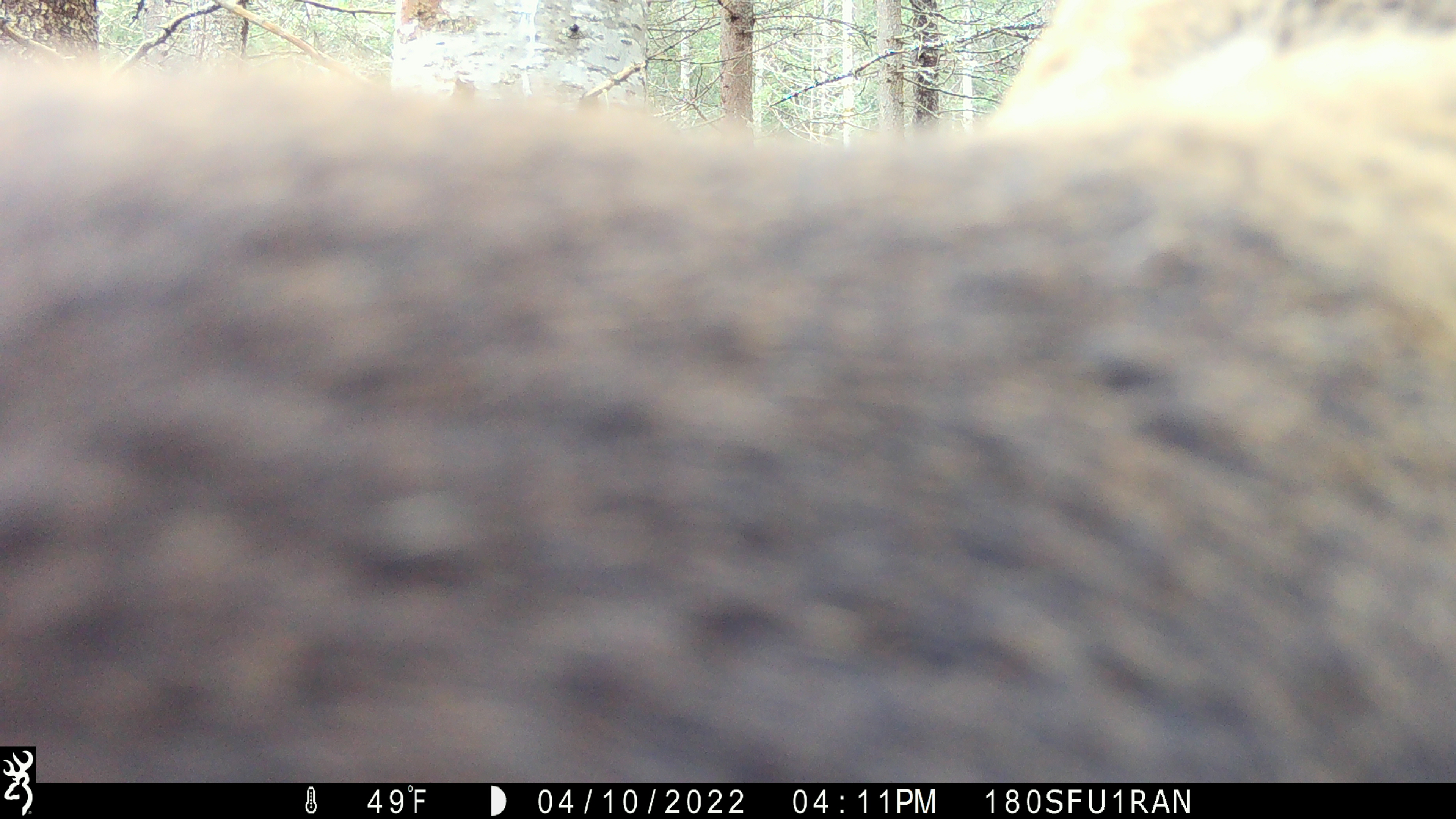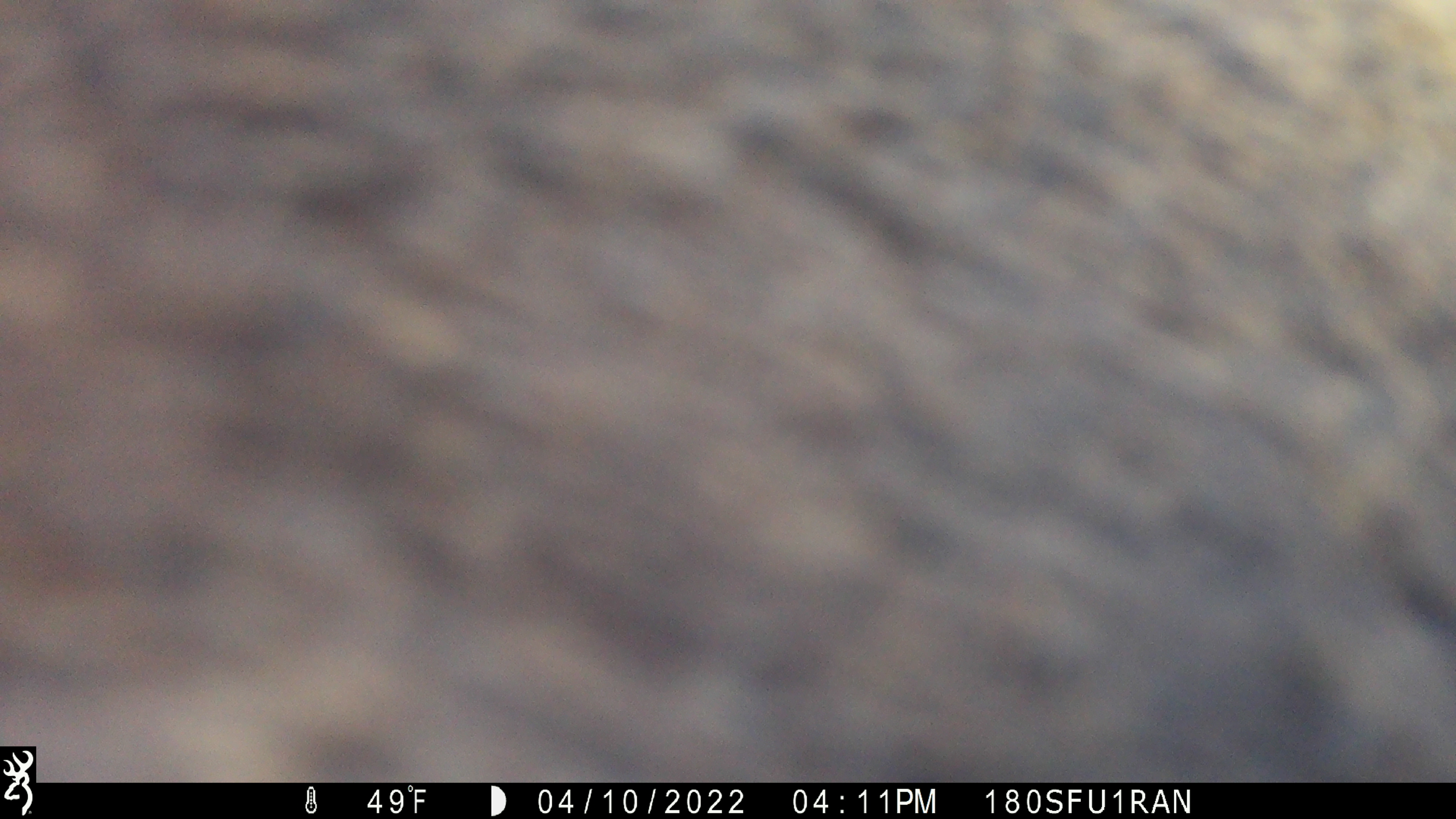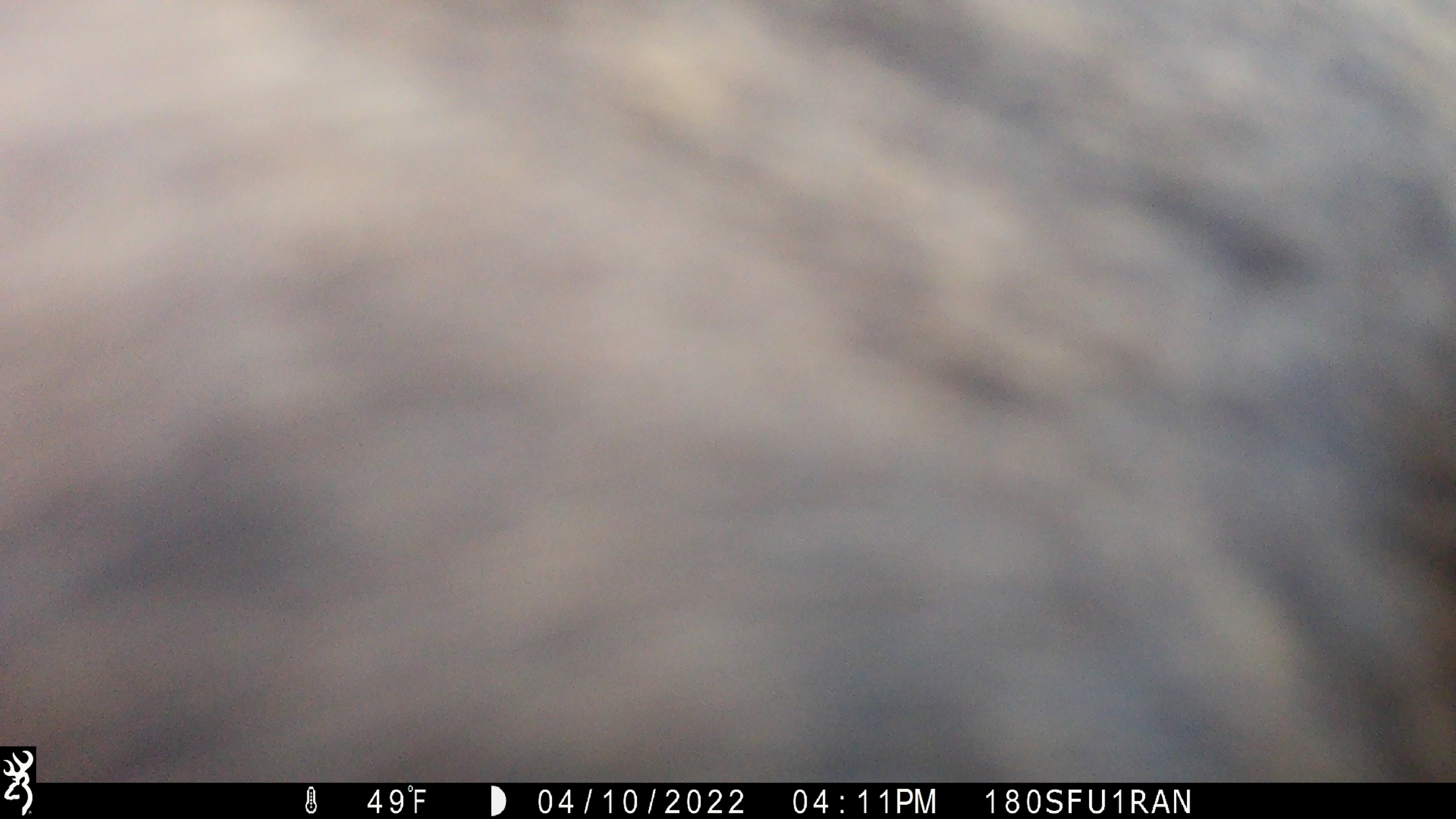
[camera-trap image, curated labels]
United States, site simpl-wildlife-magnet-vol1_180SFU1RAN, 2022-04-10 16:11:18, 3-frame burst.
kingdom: Animalia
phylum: Chordata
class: Mammalia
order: Artiodactyla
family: Cervidae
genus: Alces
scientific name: Alces alces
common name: moose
Moose (Alces alces).